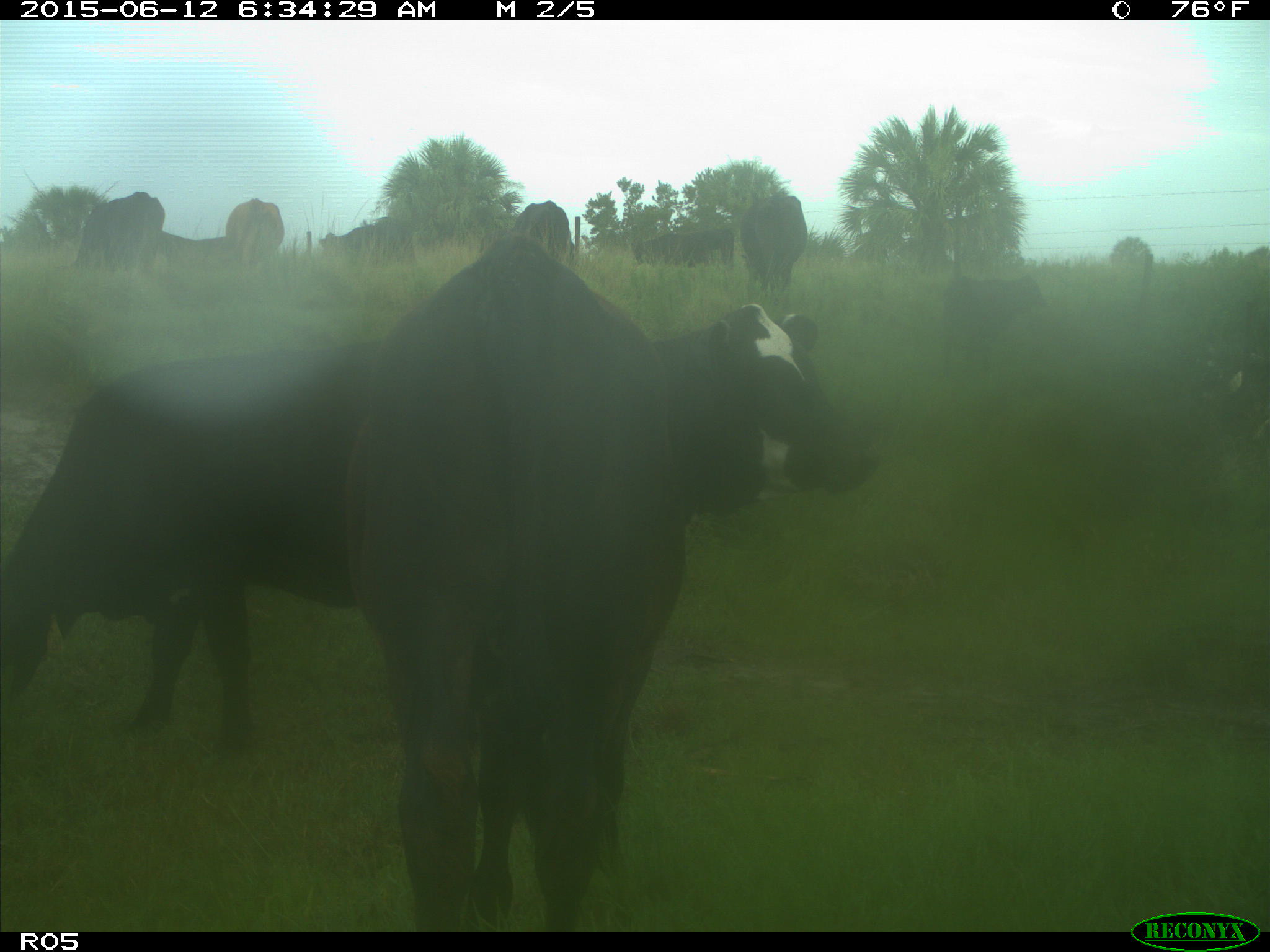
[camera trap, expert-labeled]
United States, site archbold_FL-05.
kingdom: Animalia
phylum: Chordata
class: Mammalia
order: Artiodactyla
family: Bovidae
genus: Bos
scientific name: Bos taurus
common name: domestic cow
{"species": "Bos taurus (domestic cow)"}